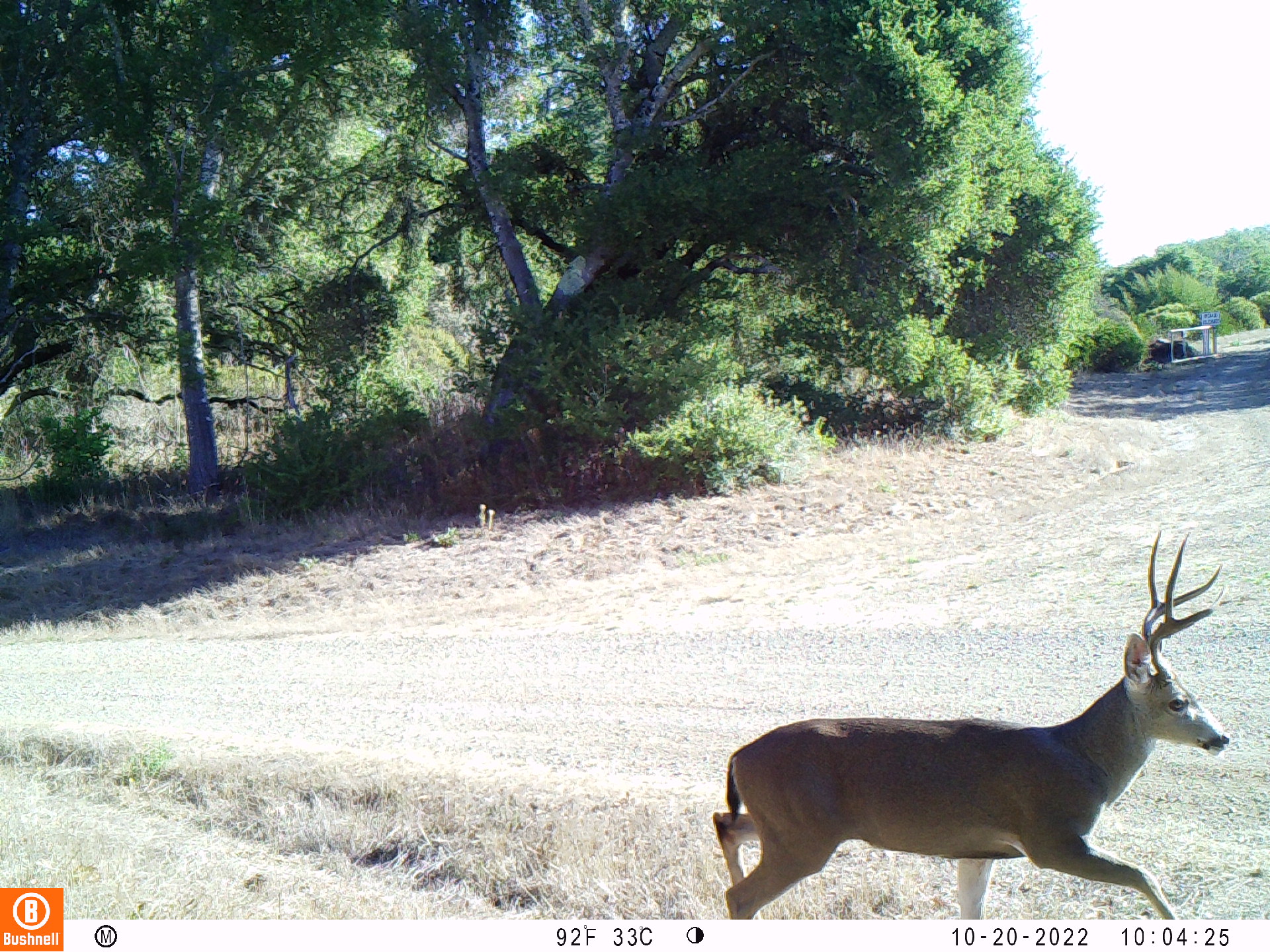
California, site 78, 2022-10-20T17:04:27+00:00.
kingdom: Animalia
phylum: Chordata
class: Mammalia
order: Artiodactyla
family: Cervidae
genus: Odocoileus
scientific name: Odocoileus hemionus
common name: mule deer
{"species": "mule deer (Odocoileus hemionus)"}